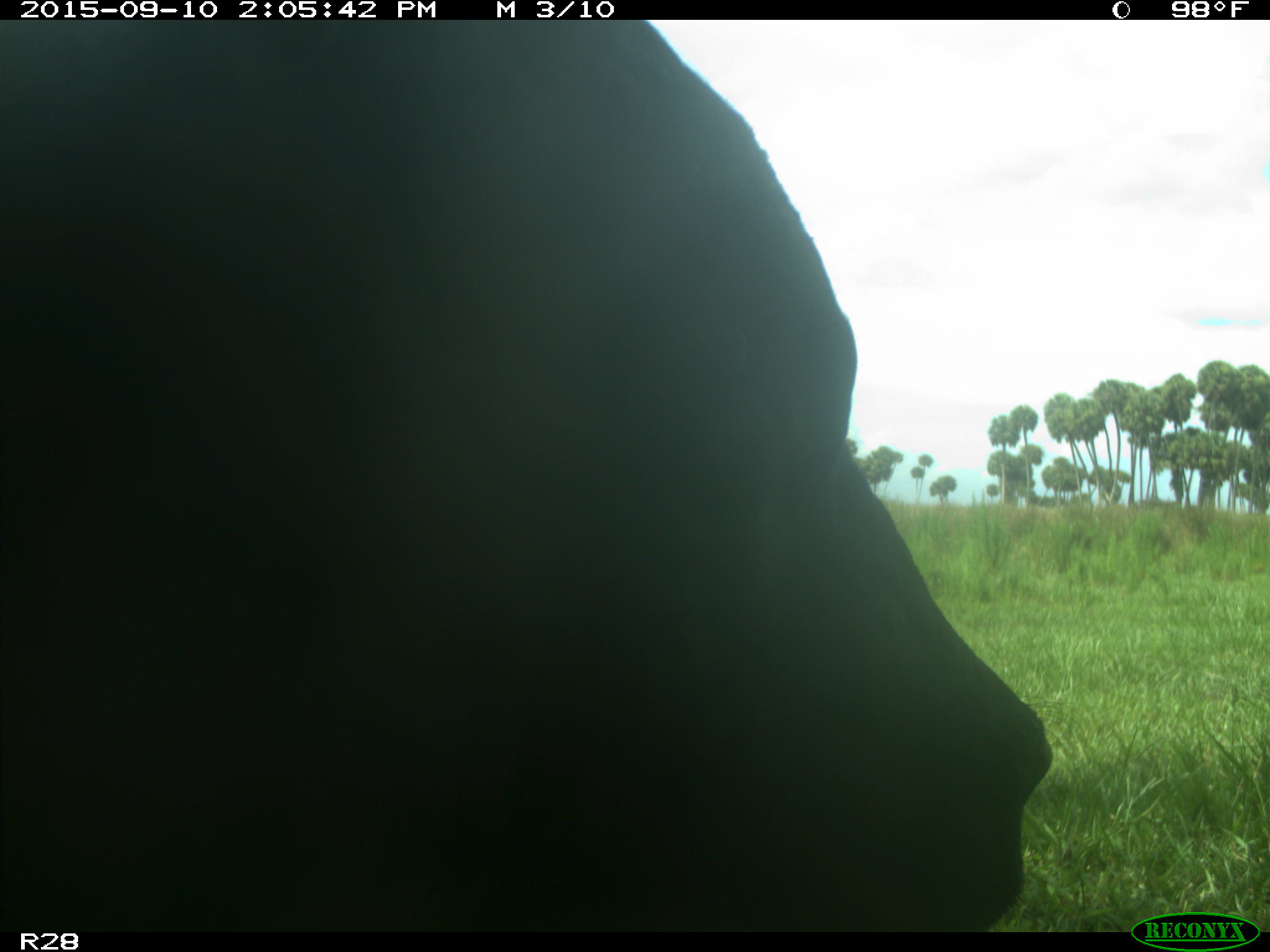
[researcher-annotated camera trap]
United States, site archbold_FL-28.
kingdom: Animalia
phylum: Chordata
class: Mammalia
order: Artiodactyla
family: Bovidae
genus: Bos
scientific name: Bos taurus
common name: domestic cow